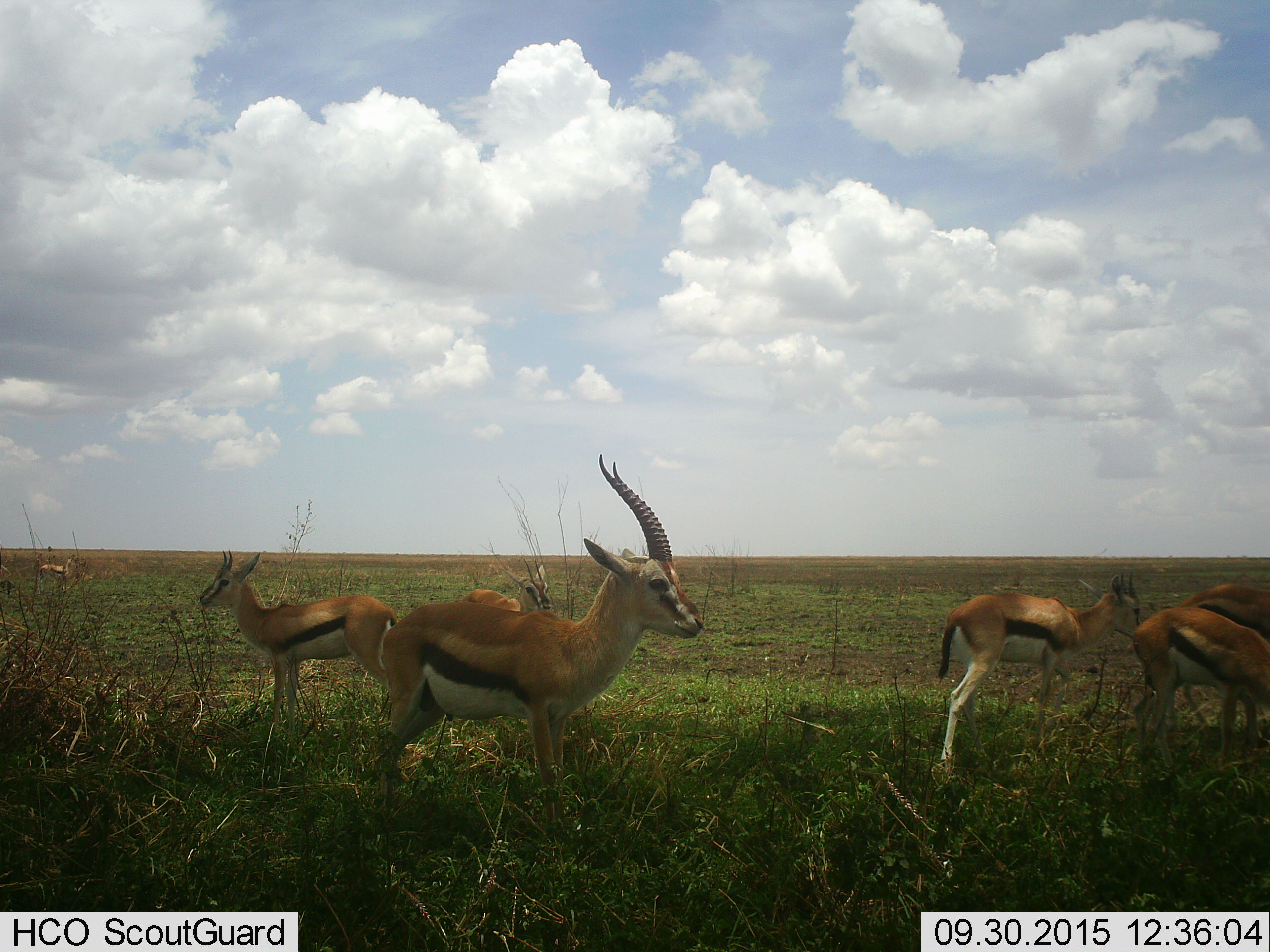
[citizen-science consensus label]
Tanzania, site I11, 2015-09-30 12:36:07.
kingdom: Animalia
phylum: Chordata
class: Mammalia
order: Artiodactyla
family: Bovidae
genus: Eudorcas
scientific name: Eudorcas thomsonii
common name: thomson's gazelle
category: gazellethomsons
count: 7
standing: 100%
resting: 0%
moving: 44%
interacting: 0%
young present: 44%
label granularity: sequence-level